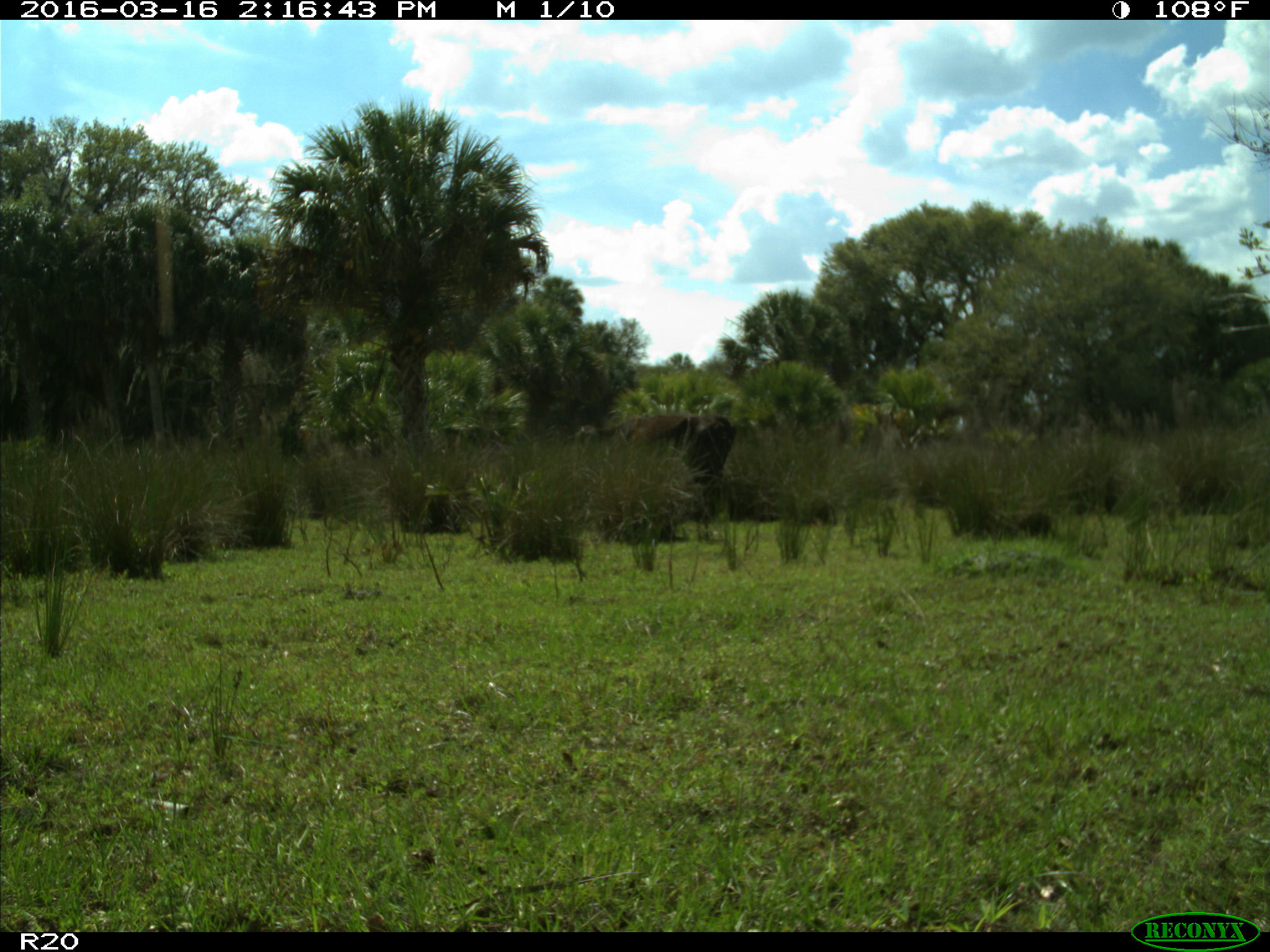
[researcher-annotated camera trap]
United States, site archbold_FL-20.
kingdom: Animalia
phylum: Chordata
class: Mammalia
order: Artiodactyla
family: Bovidae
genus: Bos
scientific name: Bos taurus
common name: domestic cow